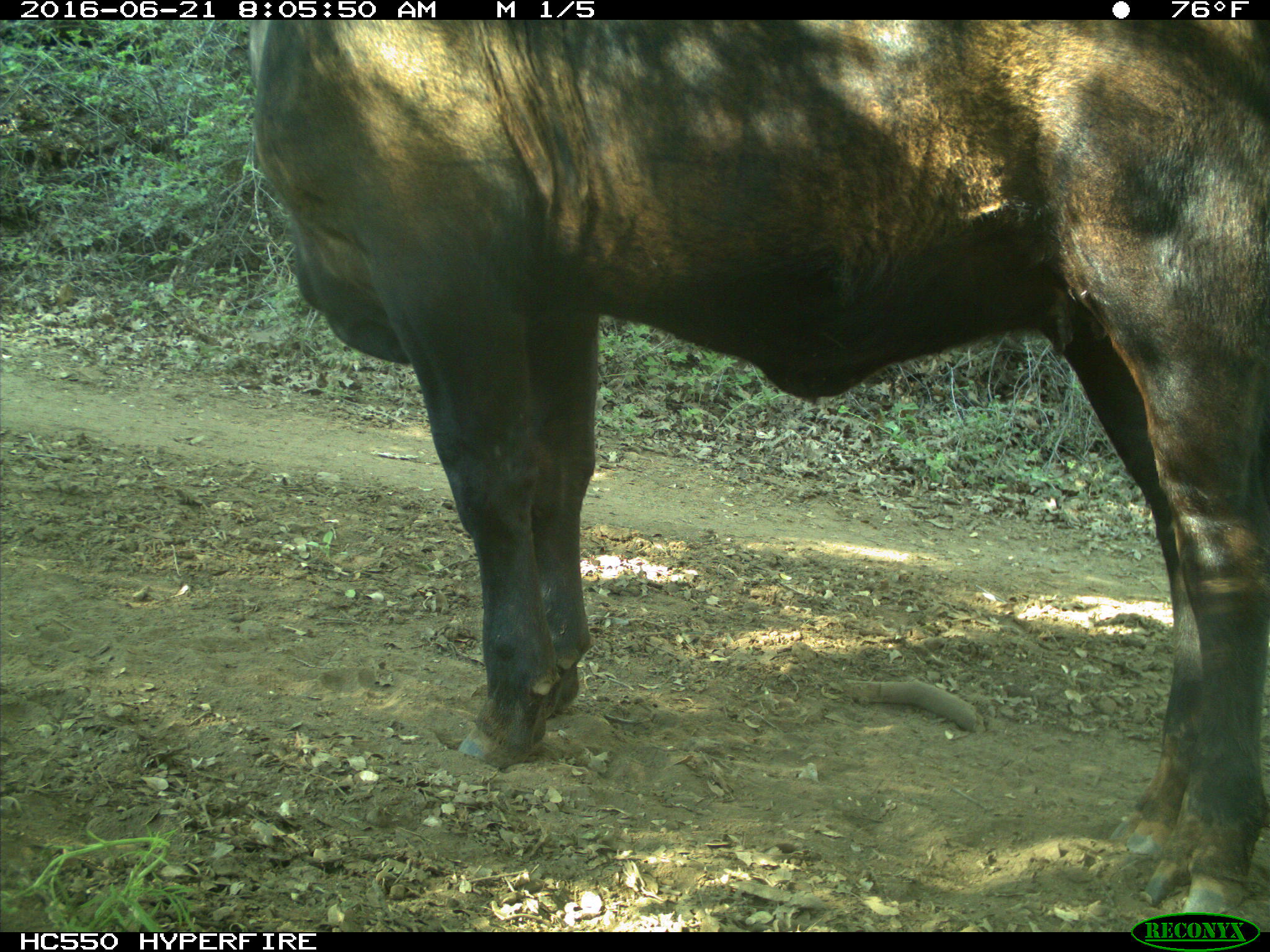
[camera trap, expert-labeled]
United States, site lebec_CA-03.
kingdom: Animalia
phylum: Chordata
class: Mammalia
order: Artiodactyla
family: Bovidae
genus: Bos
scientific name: Bos taurus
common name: domestic cow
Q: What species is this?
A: Bos taurus (domestic cow).